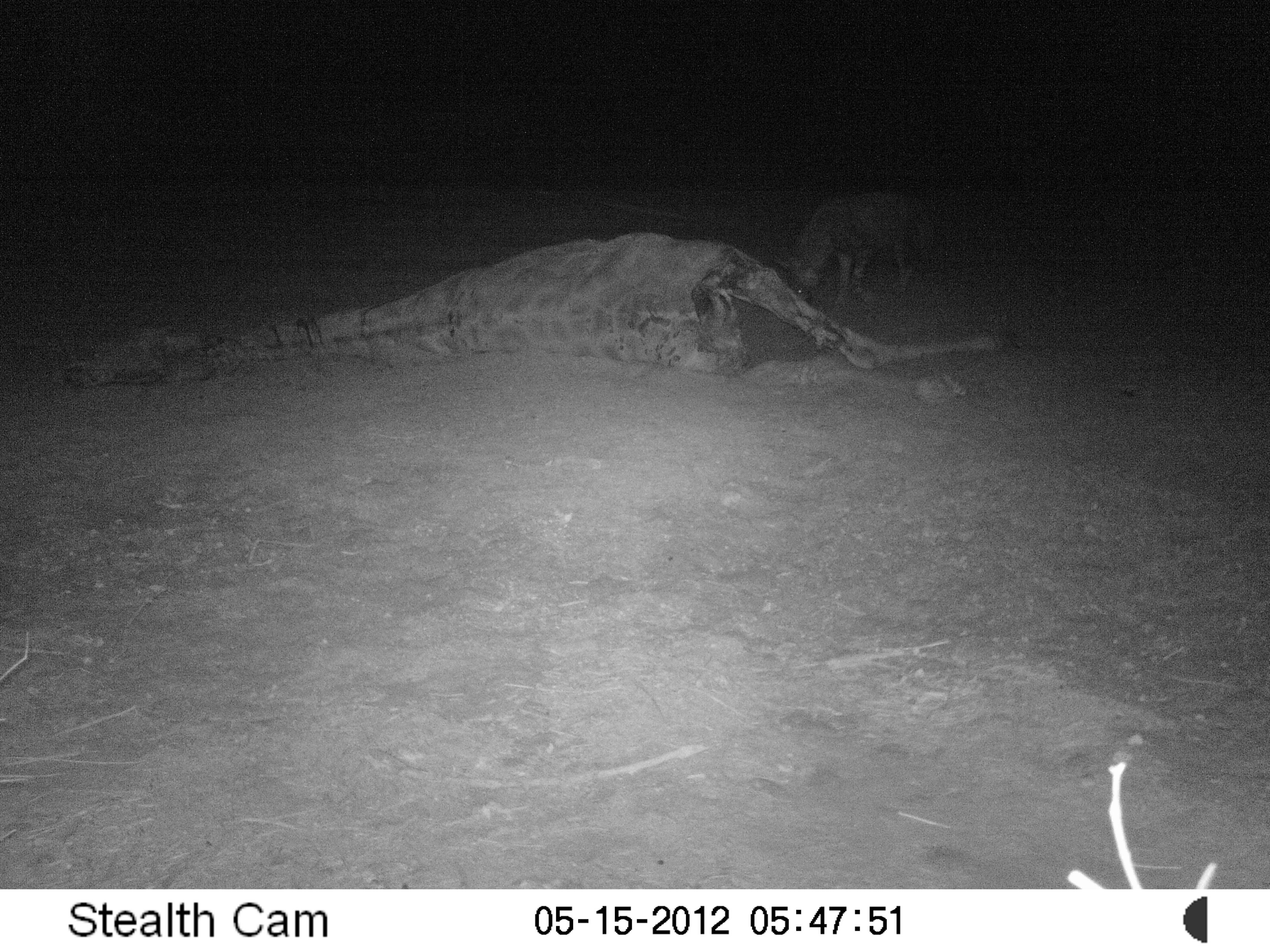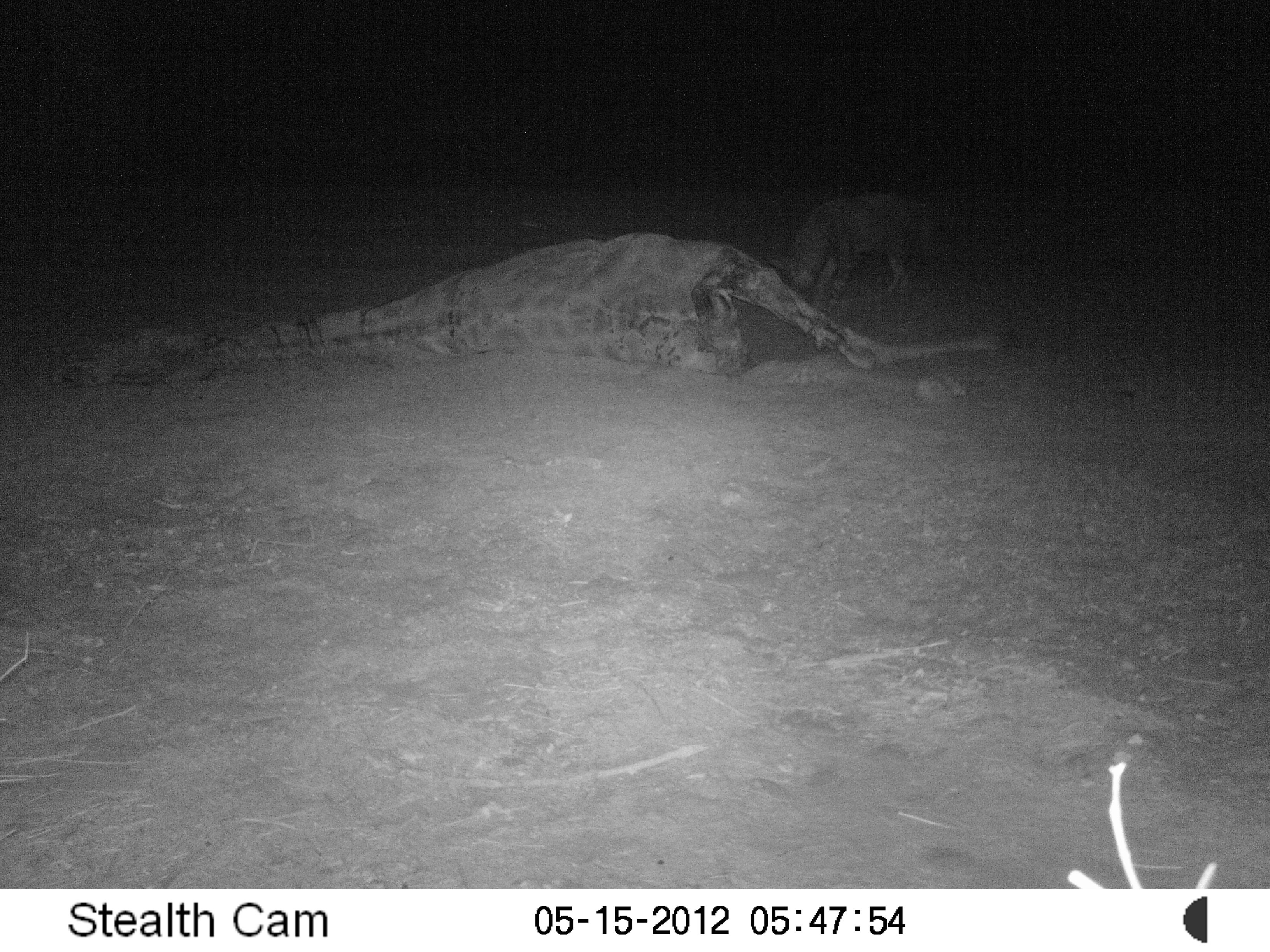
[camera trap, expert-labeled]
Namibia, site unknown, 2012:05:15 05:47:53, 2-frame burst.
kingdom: Animalia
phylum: Chordata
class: Mammalia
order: Carnivora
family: Hyaenidae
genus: Parahyaena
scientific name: Parahyaena brunnea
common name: brown hyena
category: hyaena brunnea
Hyaena brunnea (brown hyena) (Parahyaena brunnea).